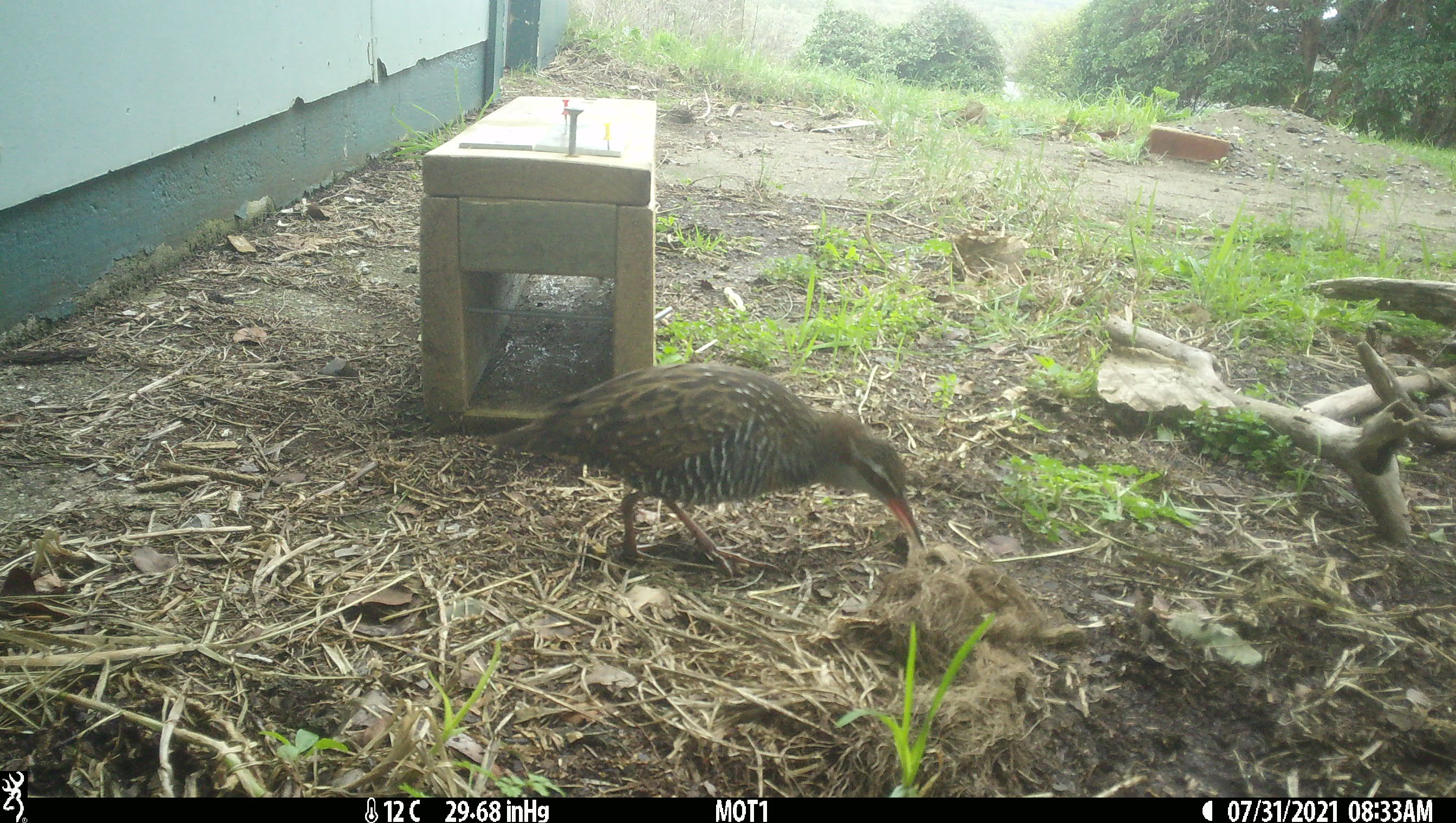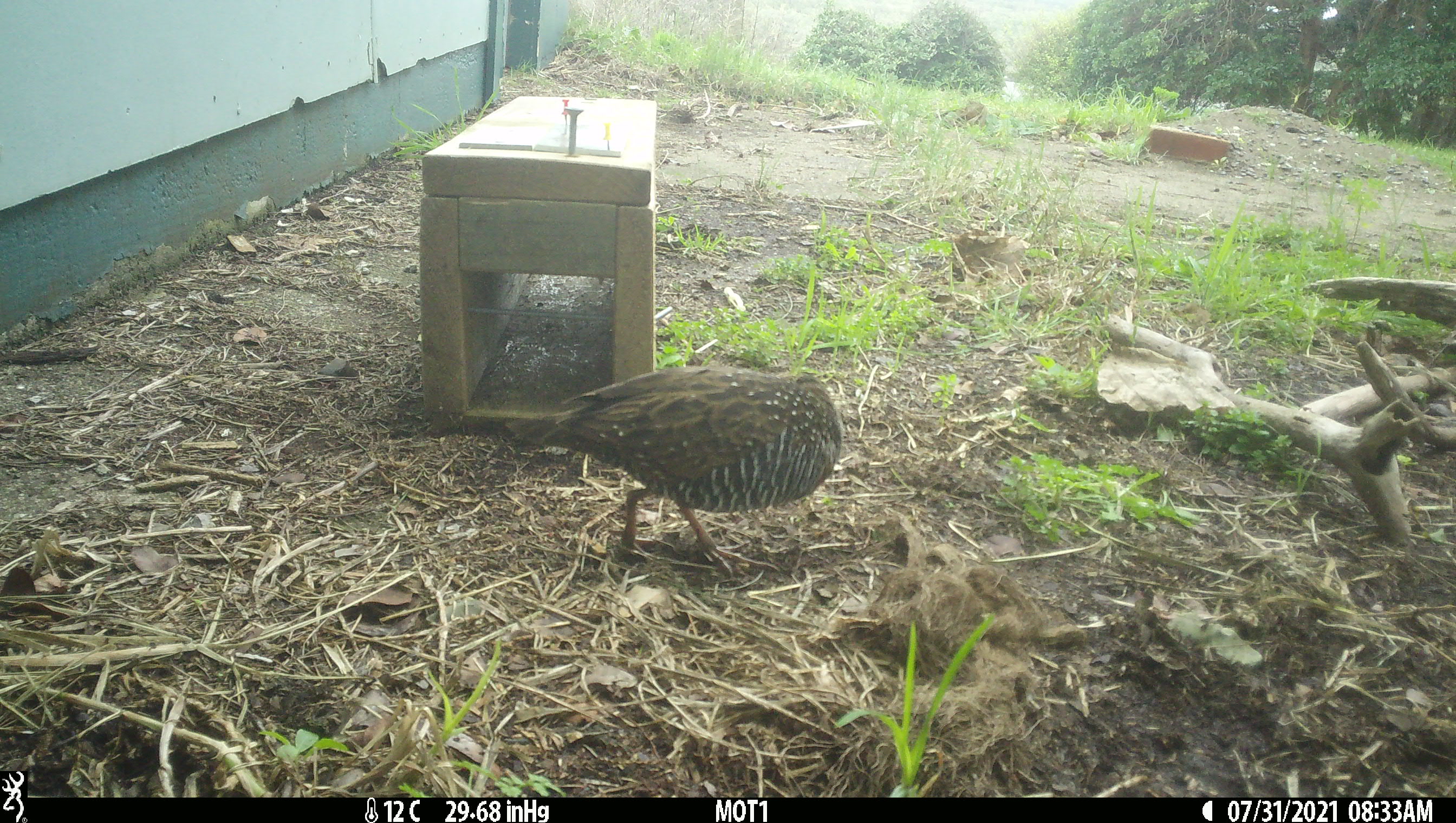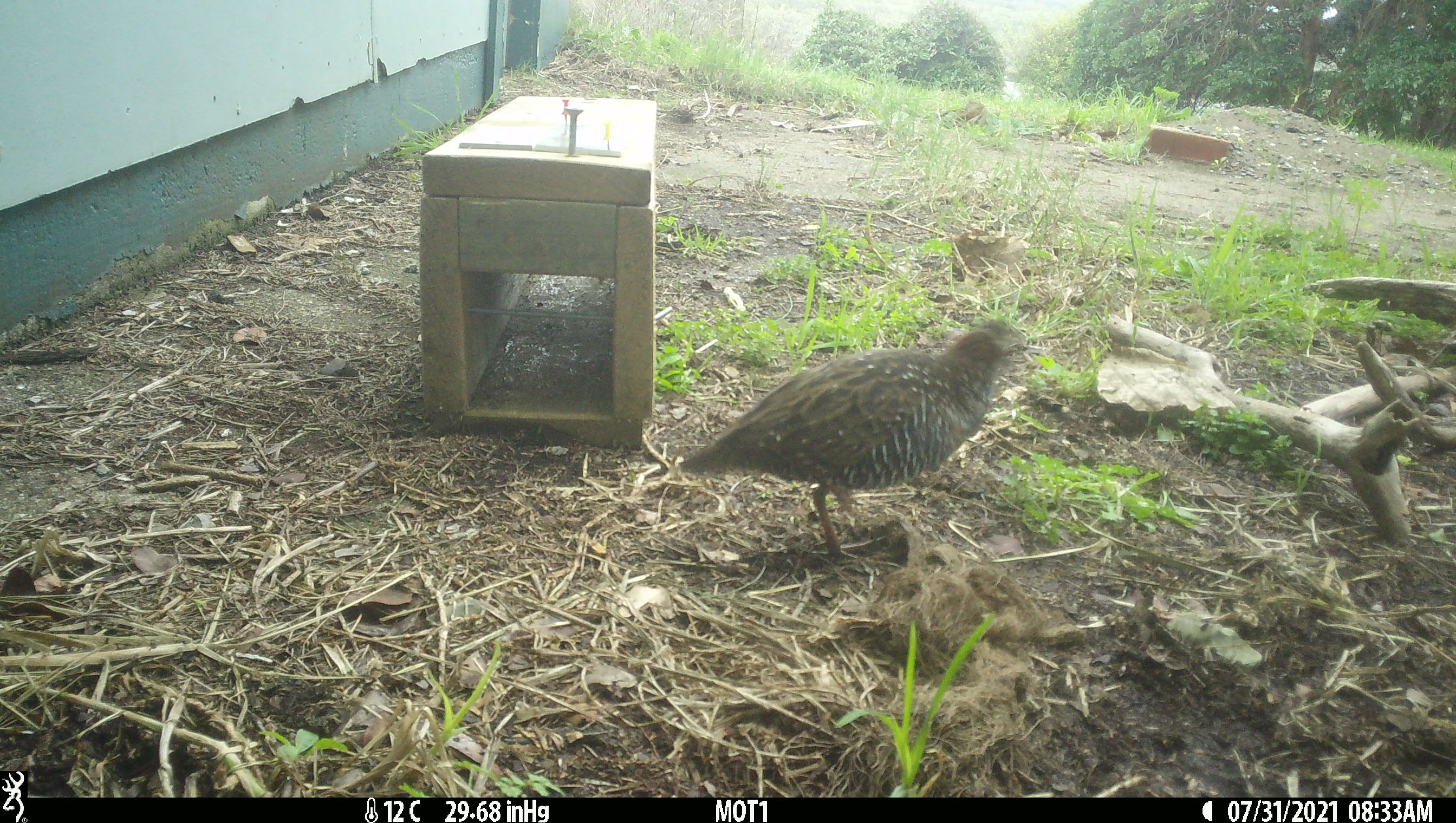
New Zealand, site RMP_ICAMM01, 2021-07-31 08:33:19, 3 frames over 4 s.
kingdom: Animalia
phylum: Chordata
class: Aves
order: Gruiformes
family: Rallidae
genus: Gallirallus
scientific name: Gallirallus philippensis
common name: buff-banded rail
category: banded rail